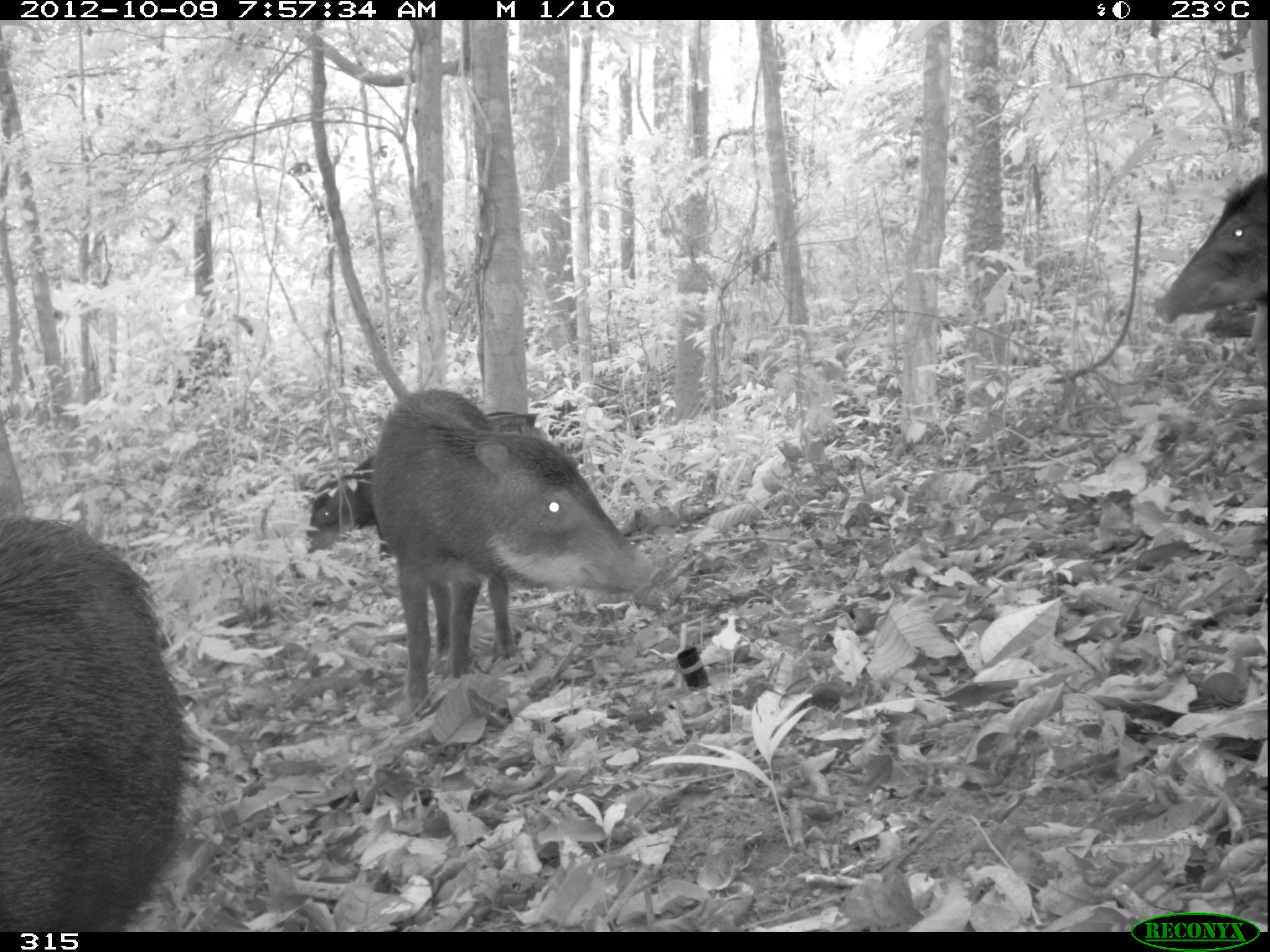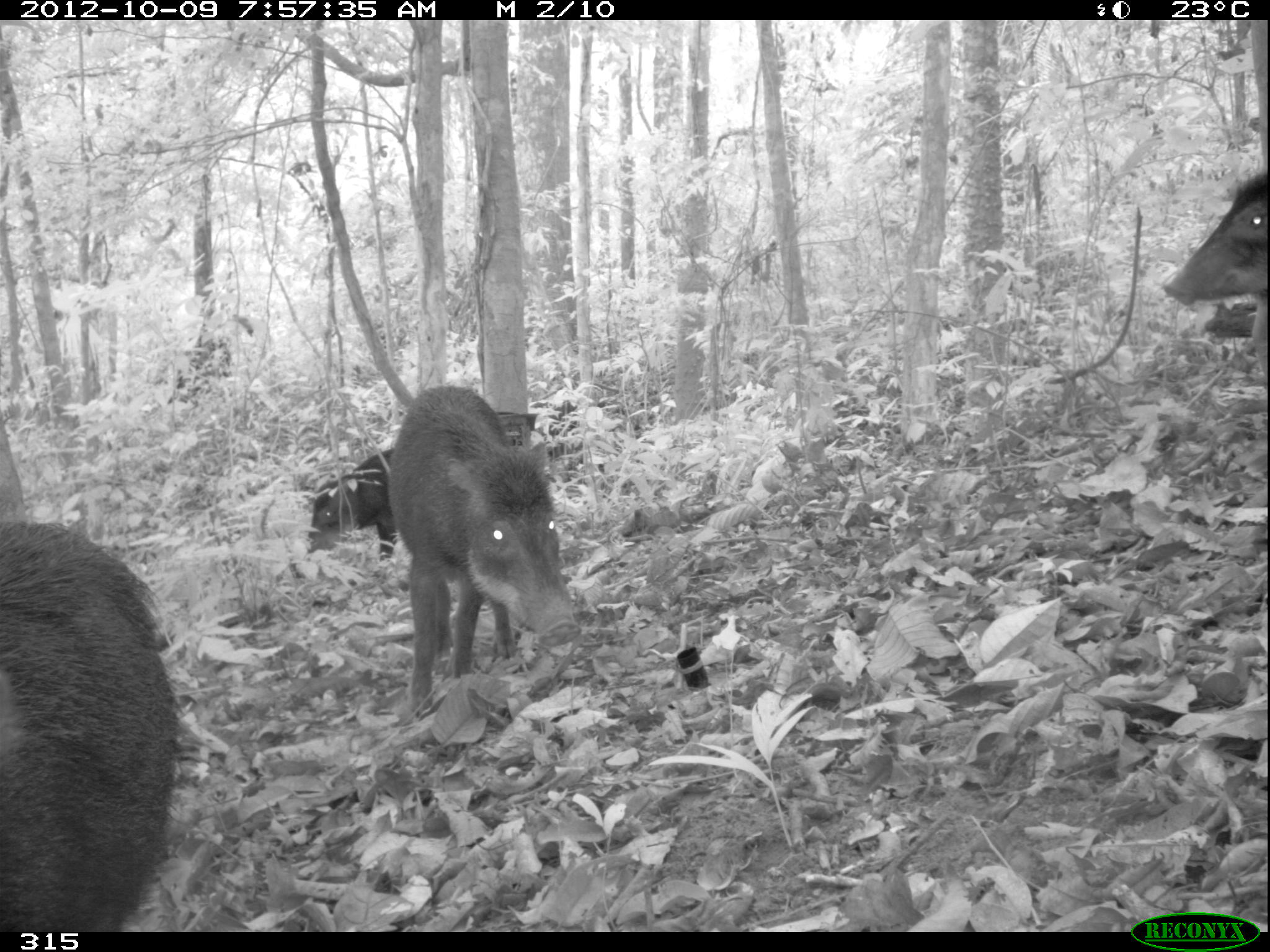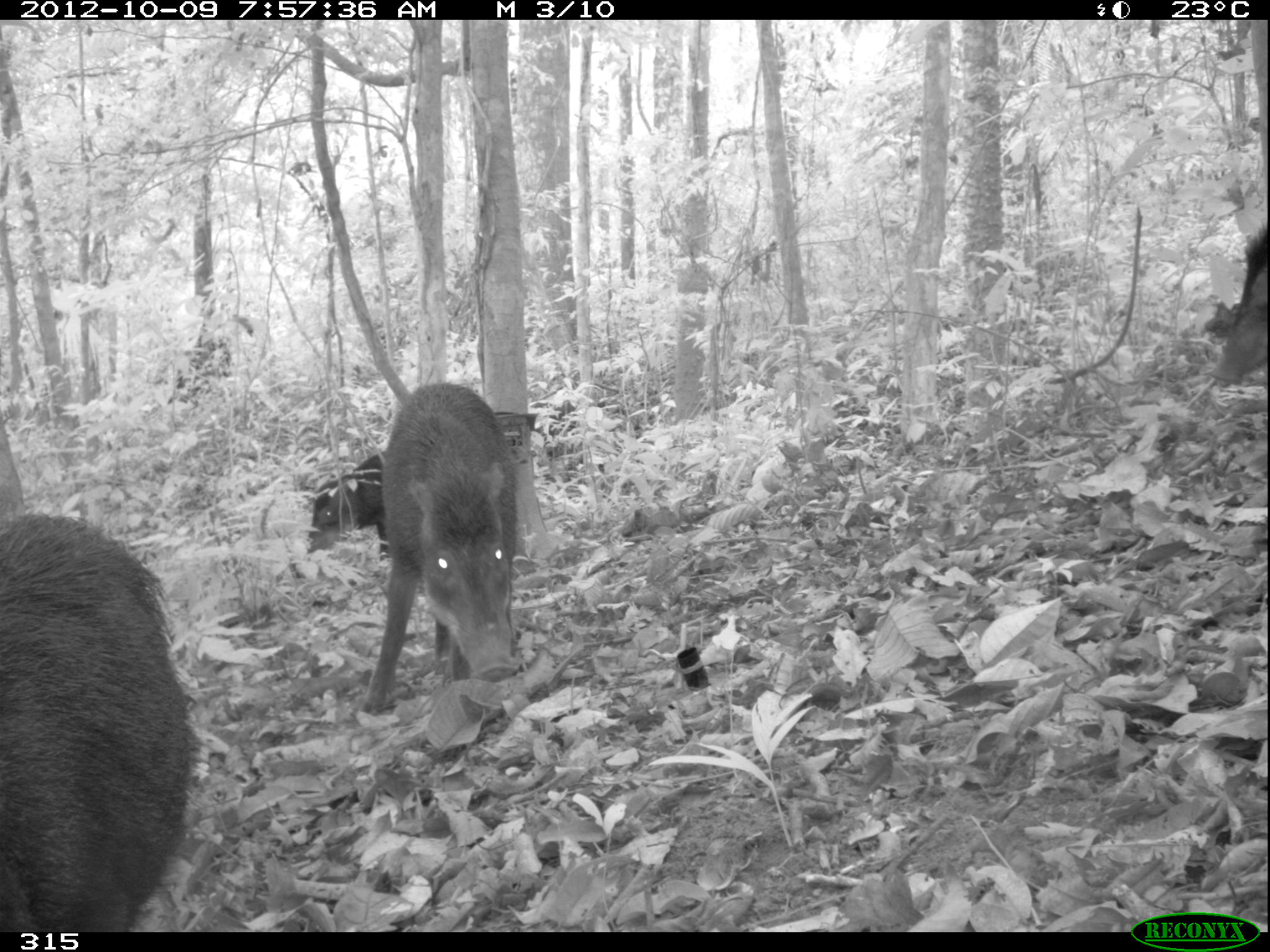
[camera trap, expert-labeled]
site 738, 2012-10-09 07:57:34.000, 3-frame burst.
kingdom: Animalia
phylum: Chordata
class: Mammalia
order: Artiodactyla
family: Tayassuidae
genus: Tayassu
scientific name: Tayassu pecari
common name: white-lipped peccary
Tayassu pecari (white-lipped peccary).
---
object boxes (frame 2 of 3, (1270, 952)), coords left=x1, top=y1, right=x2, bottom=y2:
tayassu pecari: left=0, top=516, right=189, bottom=930; left=383, top=384, right=581, bottom=719; left=1161, top=165, right=1270, bottom=379; left=301, top=446, right=403, bottom=565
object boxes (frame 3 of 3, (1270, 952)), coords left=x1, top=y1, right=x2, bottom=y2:
tayassu pecari: left=0, top=509, right=202, bottom=932; left=366, top=379, right=520, bottom=718; left=1206, top=219, right=1270, bottom=385; left=308, top=453, right=380, bottom=560